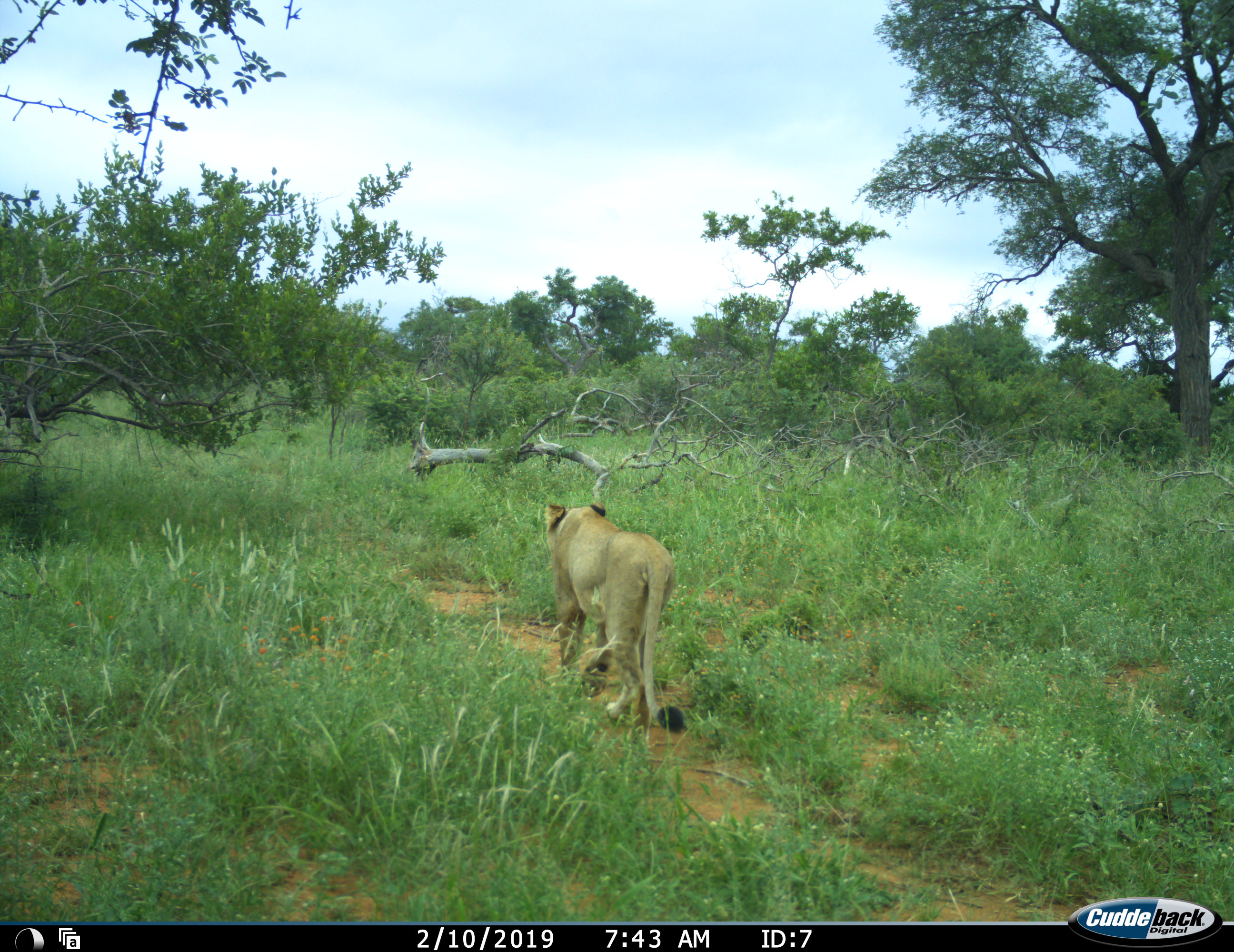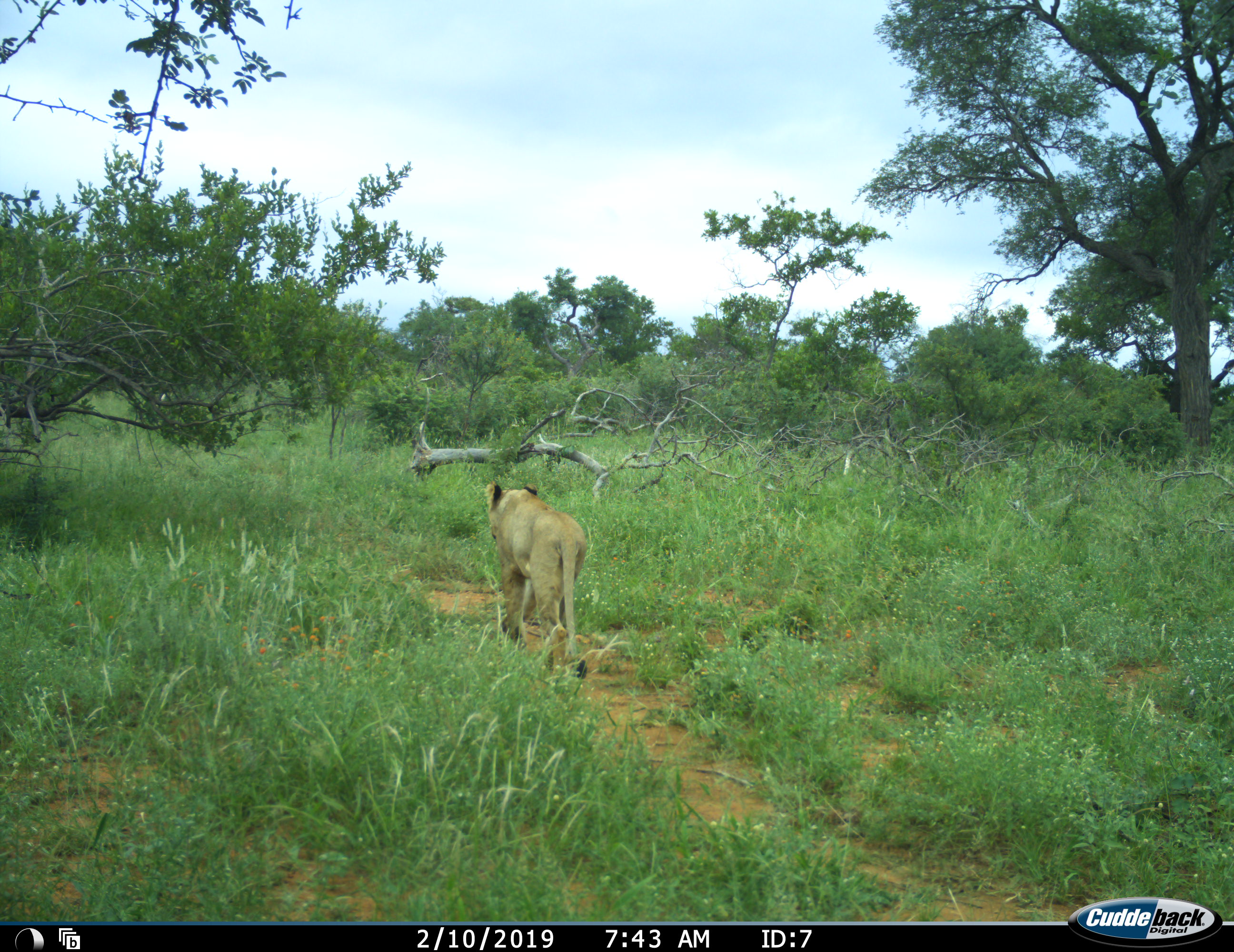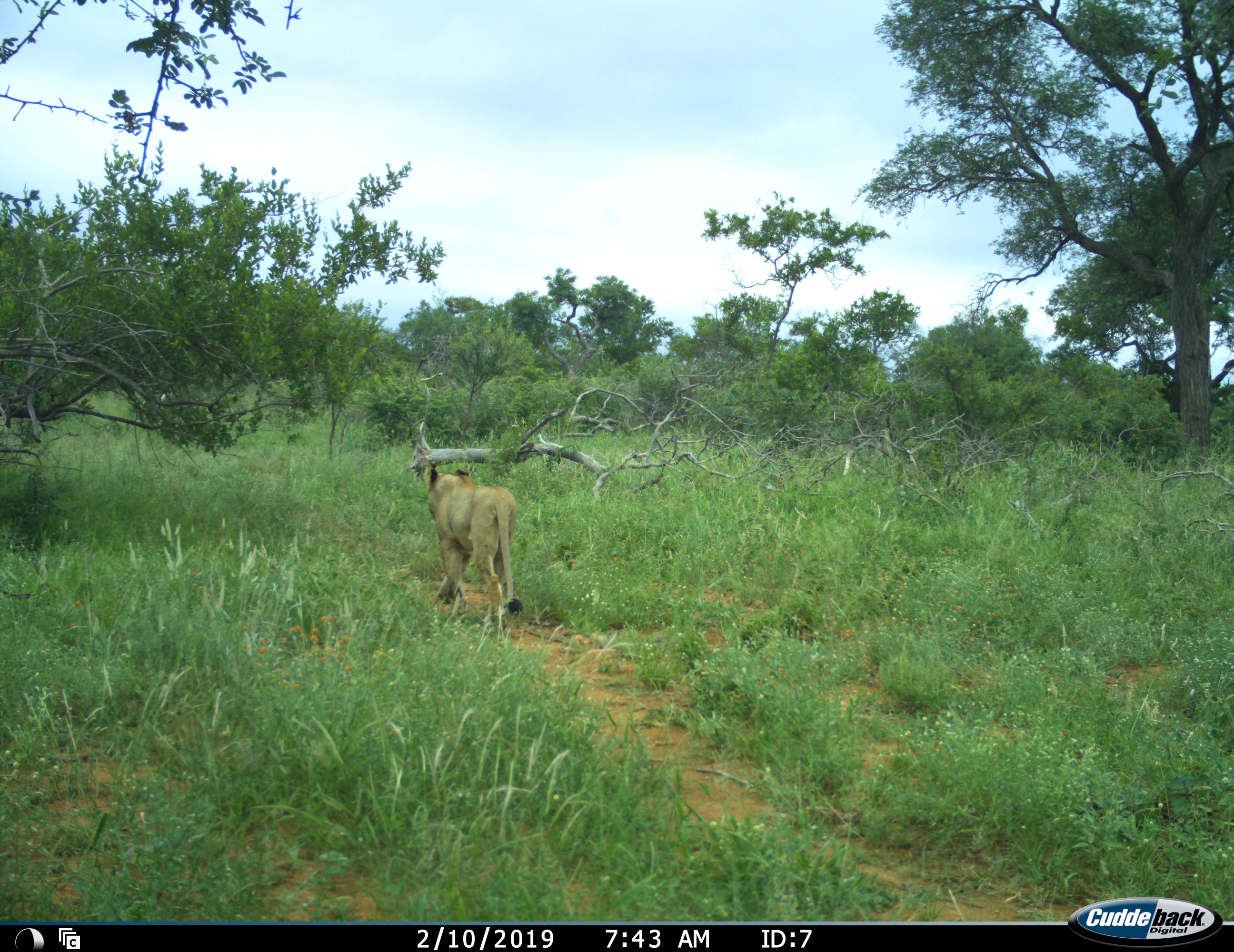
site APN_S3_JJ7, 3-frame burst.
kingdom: Animalia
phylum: Chordata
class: Mammalia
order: Carnivora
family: Felidae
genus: Panthera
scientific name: Panthera leo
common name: lion female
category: lionfemale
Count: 1.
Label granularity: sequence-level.